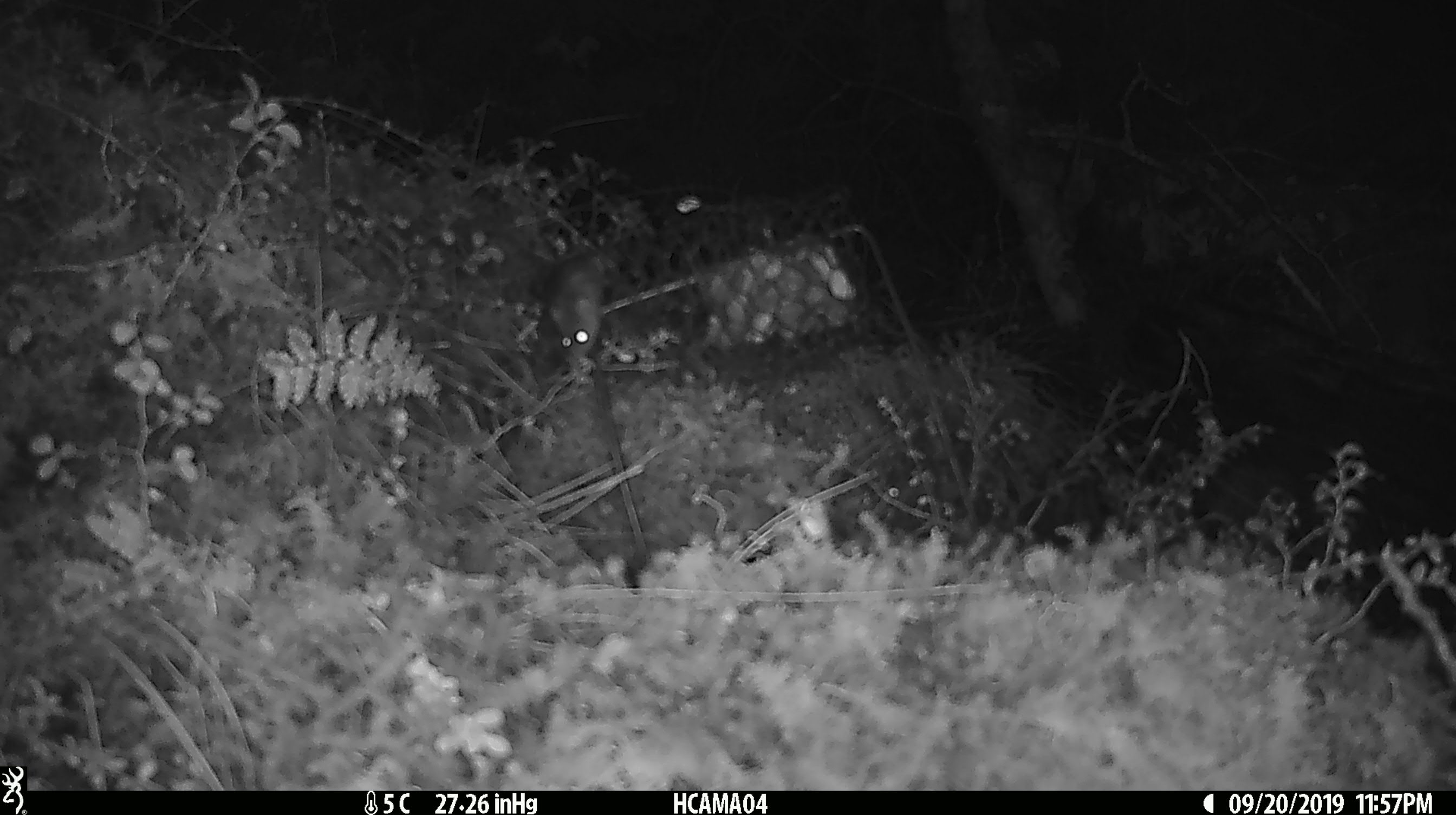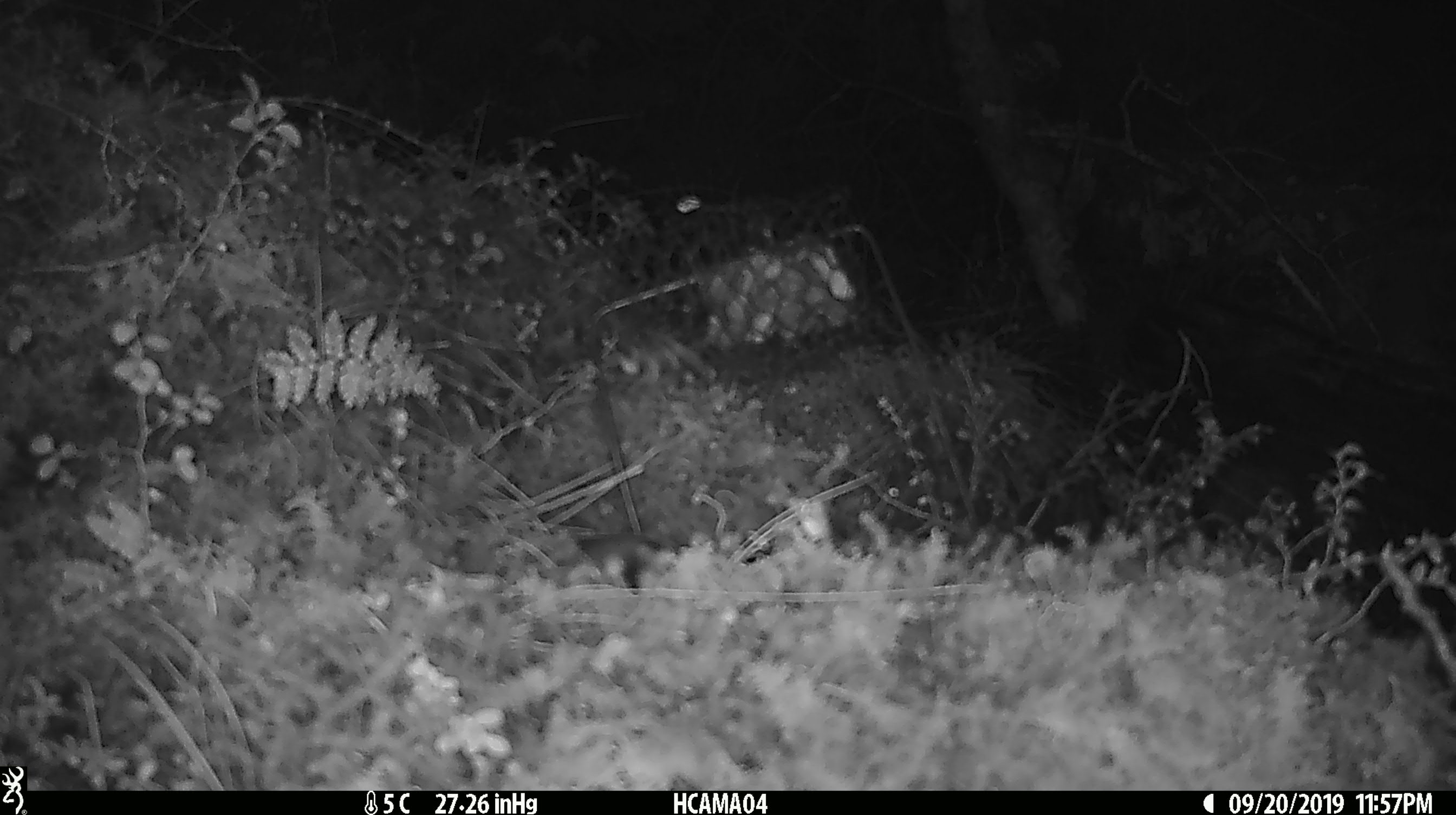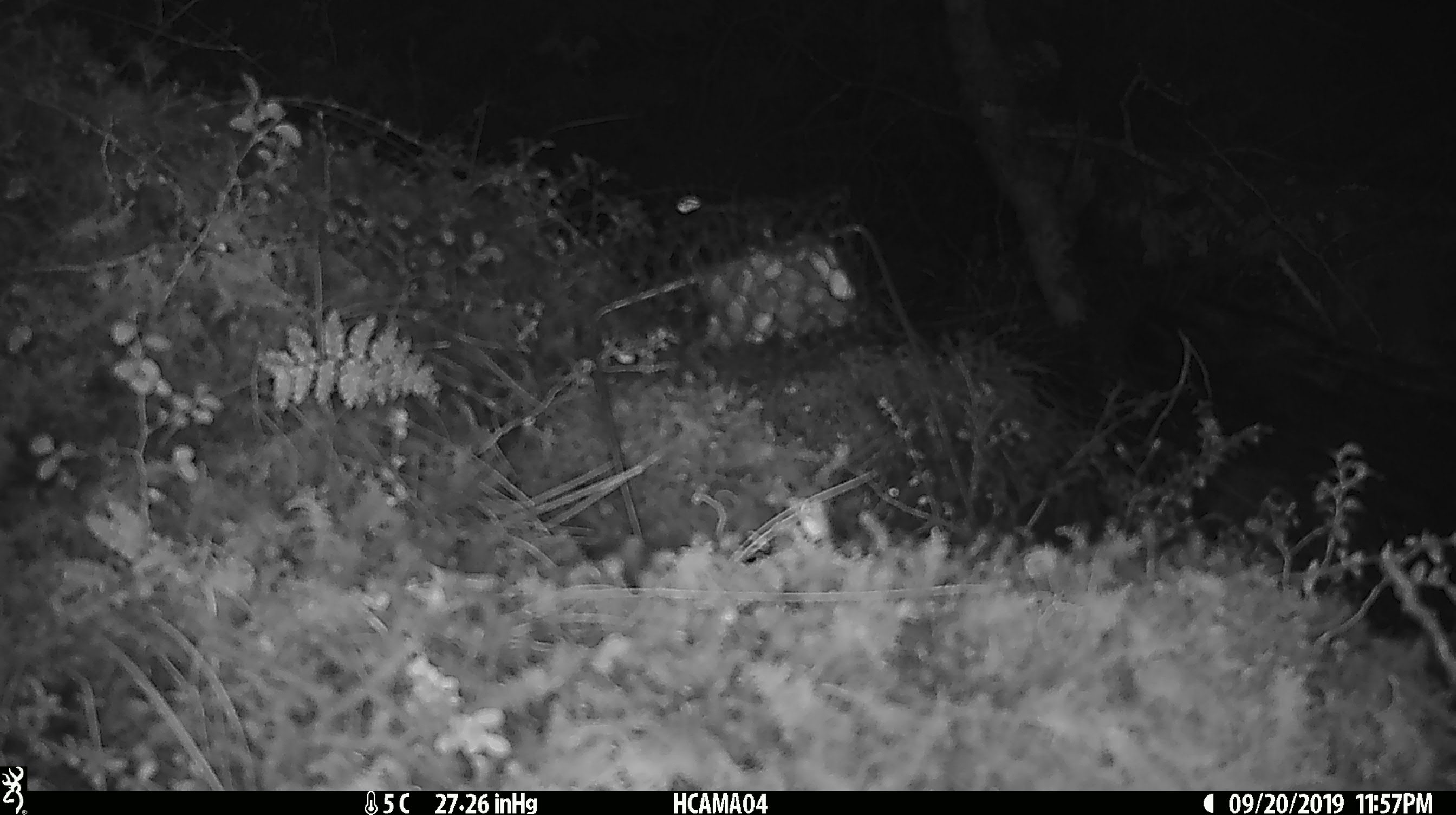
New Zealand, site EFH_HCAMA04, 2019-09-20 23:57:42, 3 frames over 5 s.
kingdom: Animalia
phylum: Chordata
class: Mammalia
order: Rodentia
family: Muridae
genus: Mus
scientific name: Mus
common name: mouse